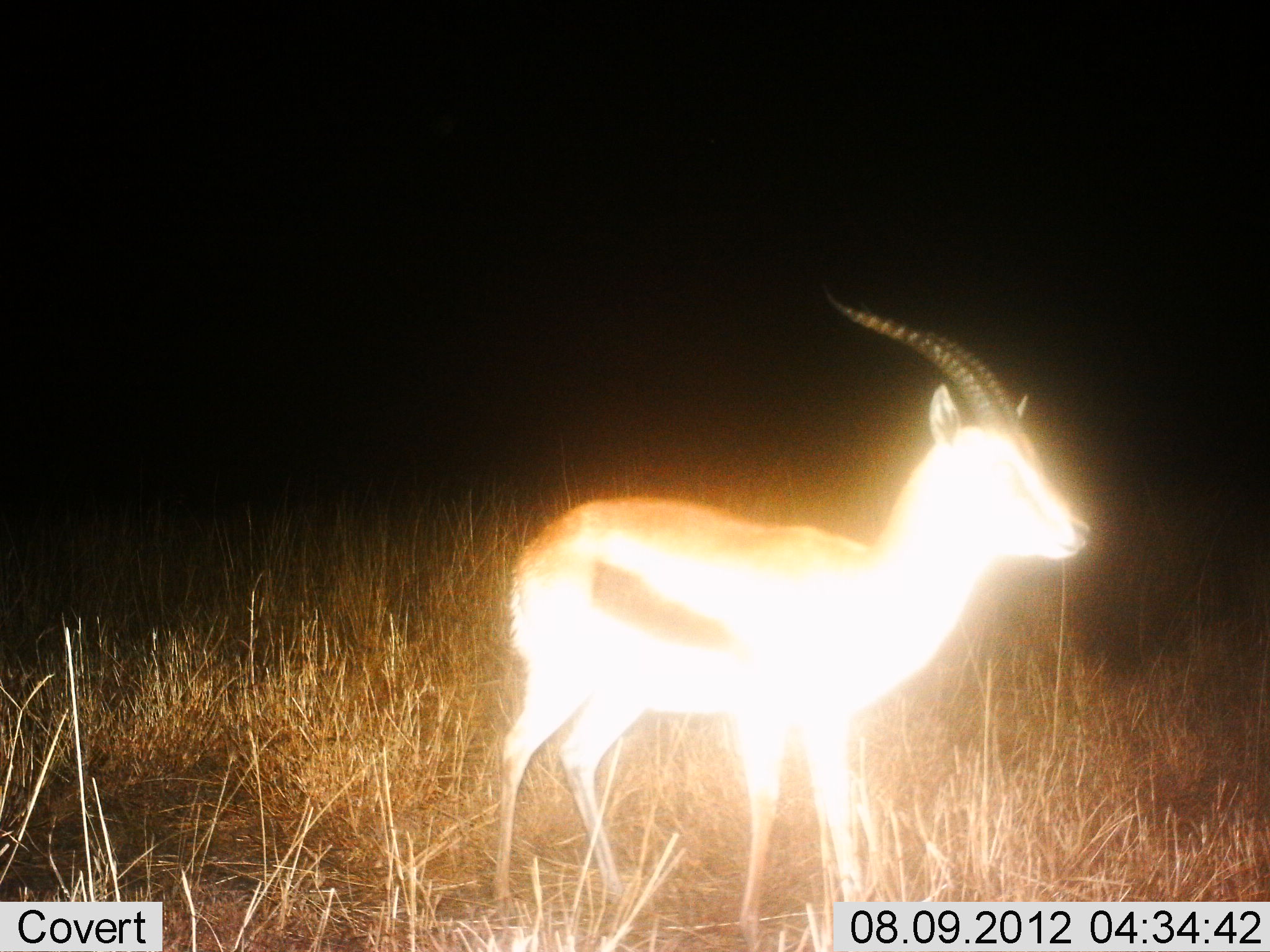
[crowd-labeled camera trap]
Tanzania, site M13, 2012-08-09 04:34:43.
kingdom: Animalia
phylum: Chordata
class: Mammalia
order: Artiodactyla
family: Bovidae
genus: Eudorcas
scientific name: Eudorcas thomsonii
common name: thomson's gazelle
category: gazellethomsons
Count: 1.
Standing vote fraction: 90%.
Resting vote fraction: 0%.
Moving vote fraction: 10%.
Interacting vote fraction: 0%.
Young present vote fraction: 0%.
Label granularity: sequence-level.